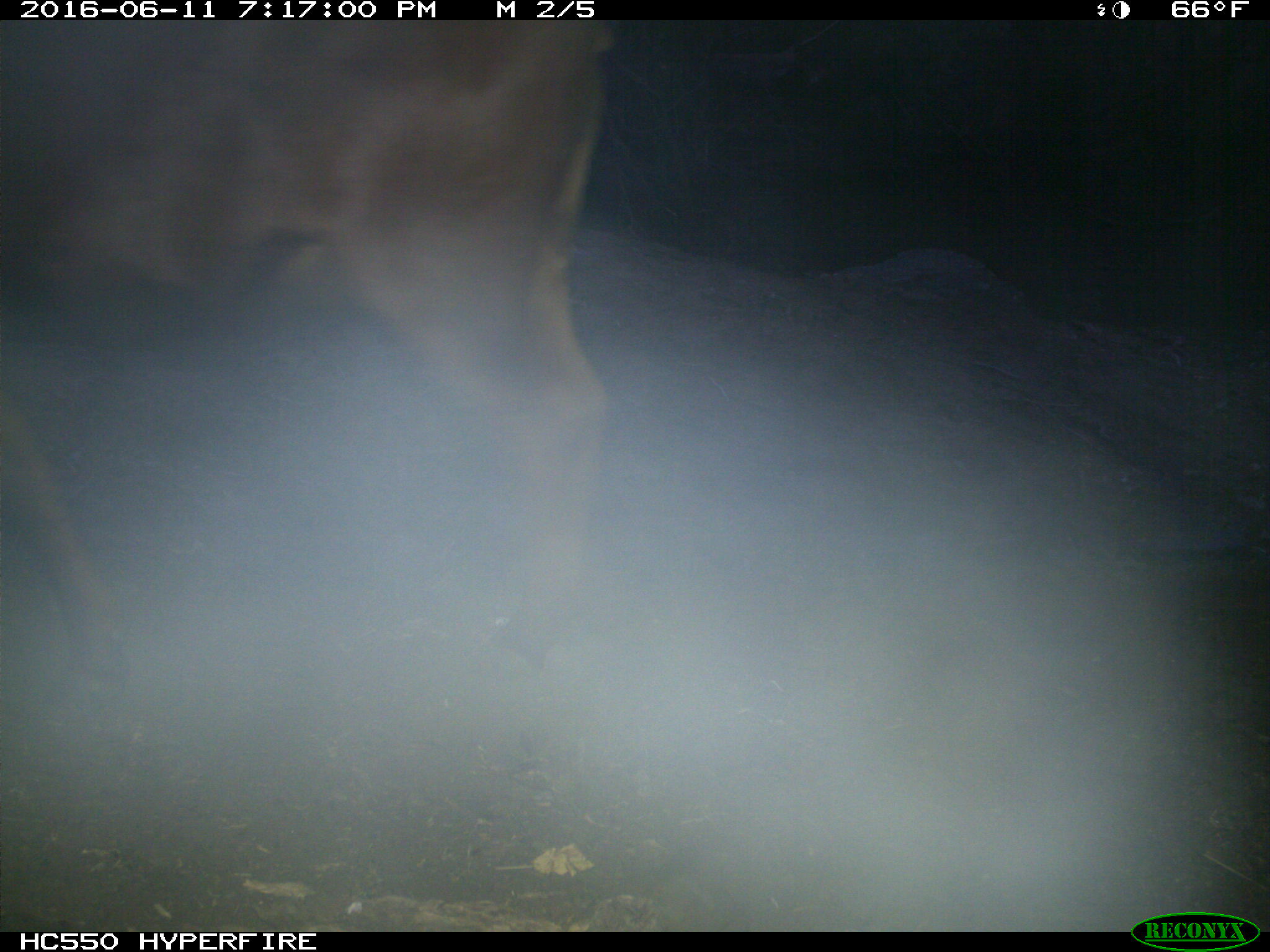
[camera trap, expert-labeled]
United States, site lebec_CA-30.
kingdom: Animalia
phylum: Chordata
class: Mammalia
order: Artiodactyla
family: Bovidae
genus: Bos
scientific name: Bos taurus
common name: domestic cow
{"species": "Bos taurus (domestic cow)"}